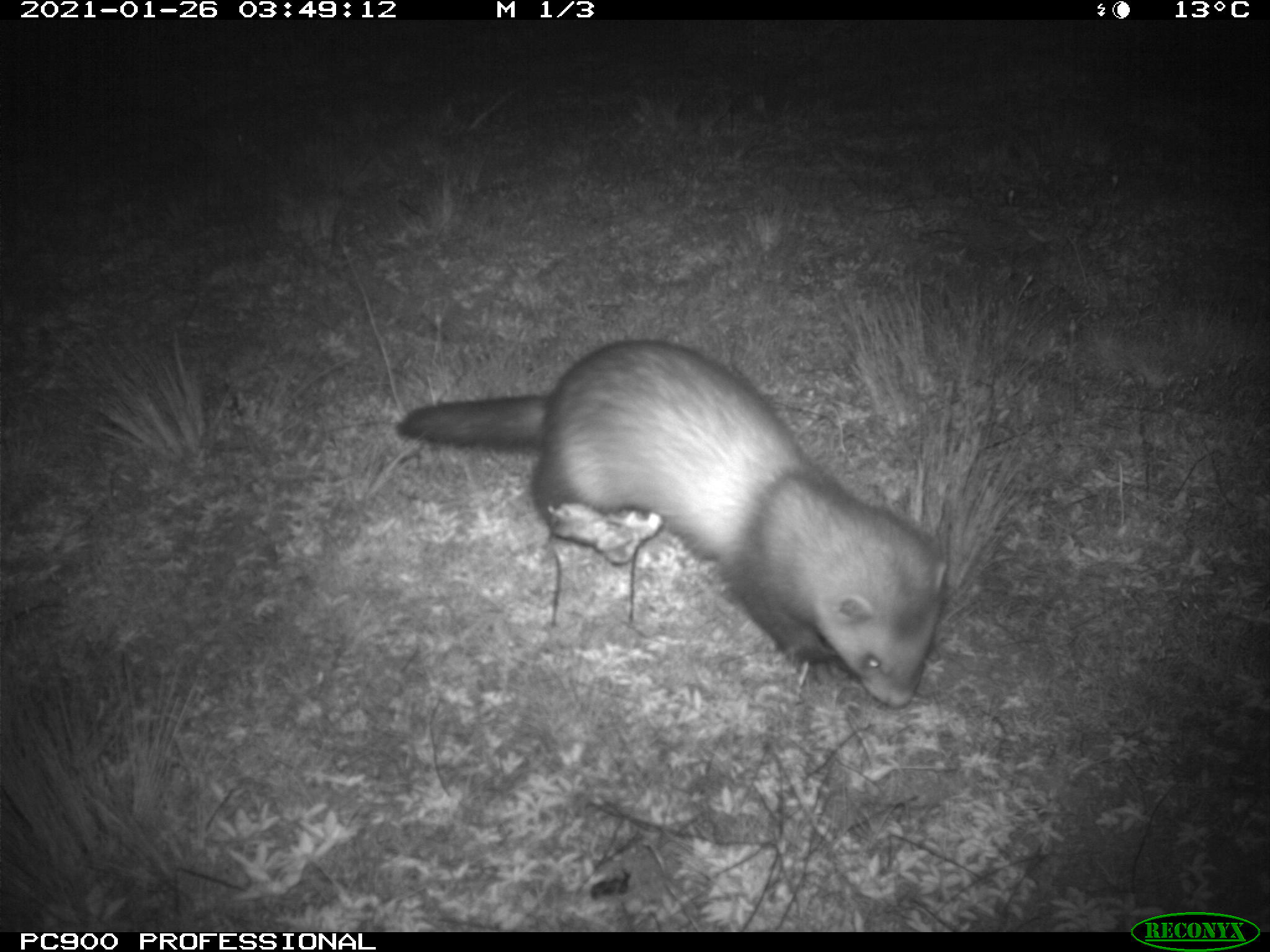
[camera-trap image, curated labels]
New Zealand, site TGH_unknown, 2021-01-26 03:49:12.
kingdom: Animalia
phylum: Chordata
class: Mammalia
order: Carnivora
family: Mustelidae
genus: Mustela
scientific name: Mustela furo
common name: ferret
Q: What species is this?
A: Ferret (Mustela furo).